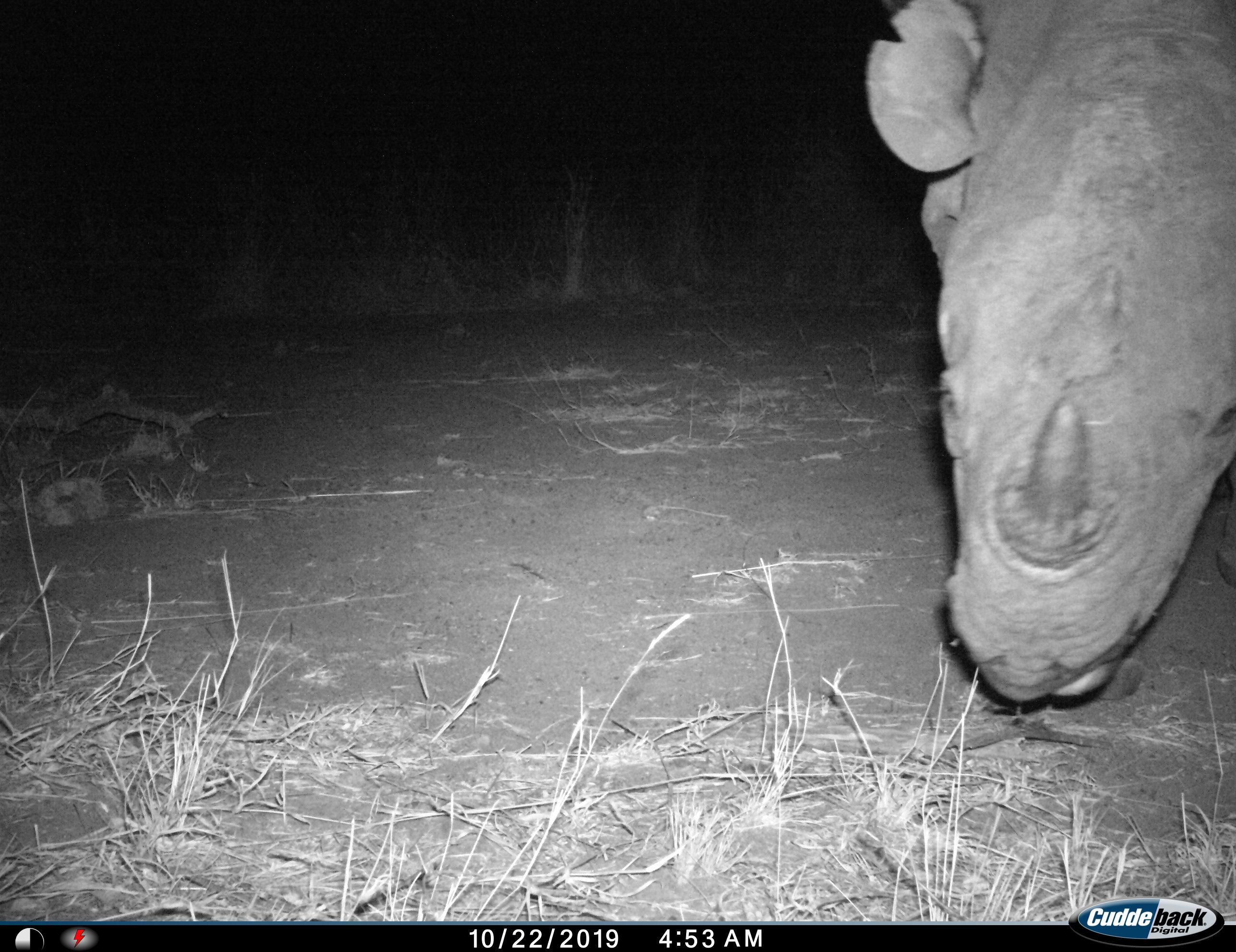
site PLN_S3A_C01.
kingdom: Animalia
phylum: Chordata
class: Mammalia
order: Perissodactyla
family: Rhinocerotidae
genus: Diceros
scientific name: Diceros bicornis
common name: black rhinoceros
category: rhinocerosblack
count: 1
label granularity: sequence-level